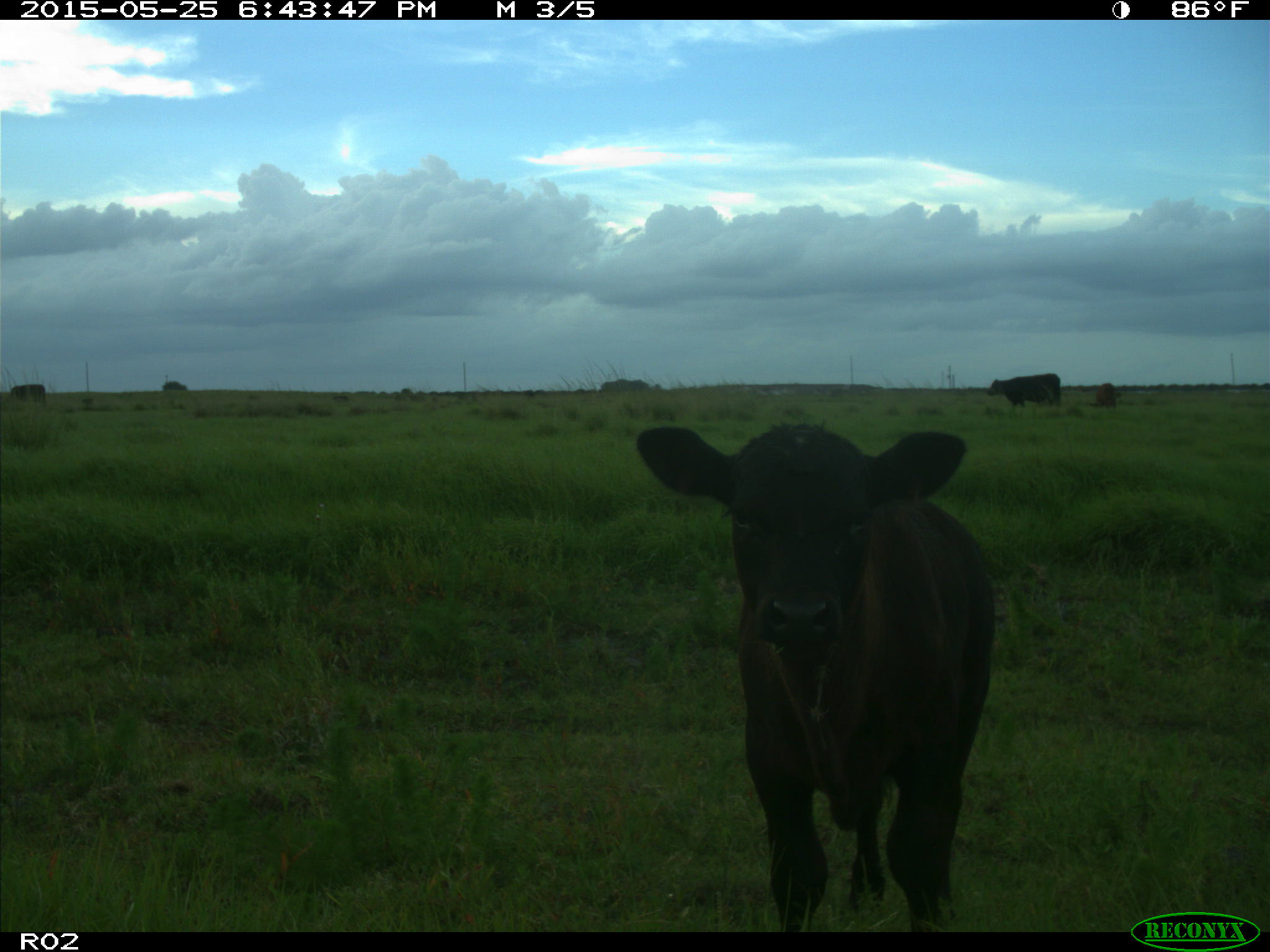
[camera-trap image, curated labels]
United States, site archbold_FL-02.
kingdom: Animalia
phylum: Chordata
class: Mammalia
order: Artiodactyla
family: Bovidae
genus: Bos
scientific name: Bos taurus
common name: domestic cow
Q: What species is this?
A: Bos taurus (domestic cow).